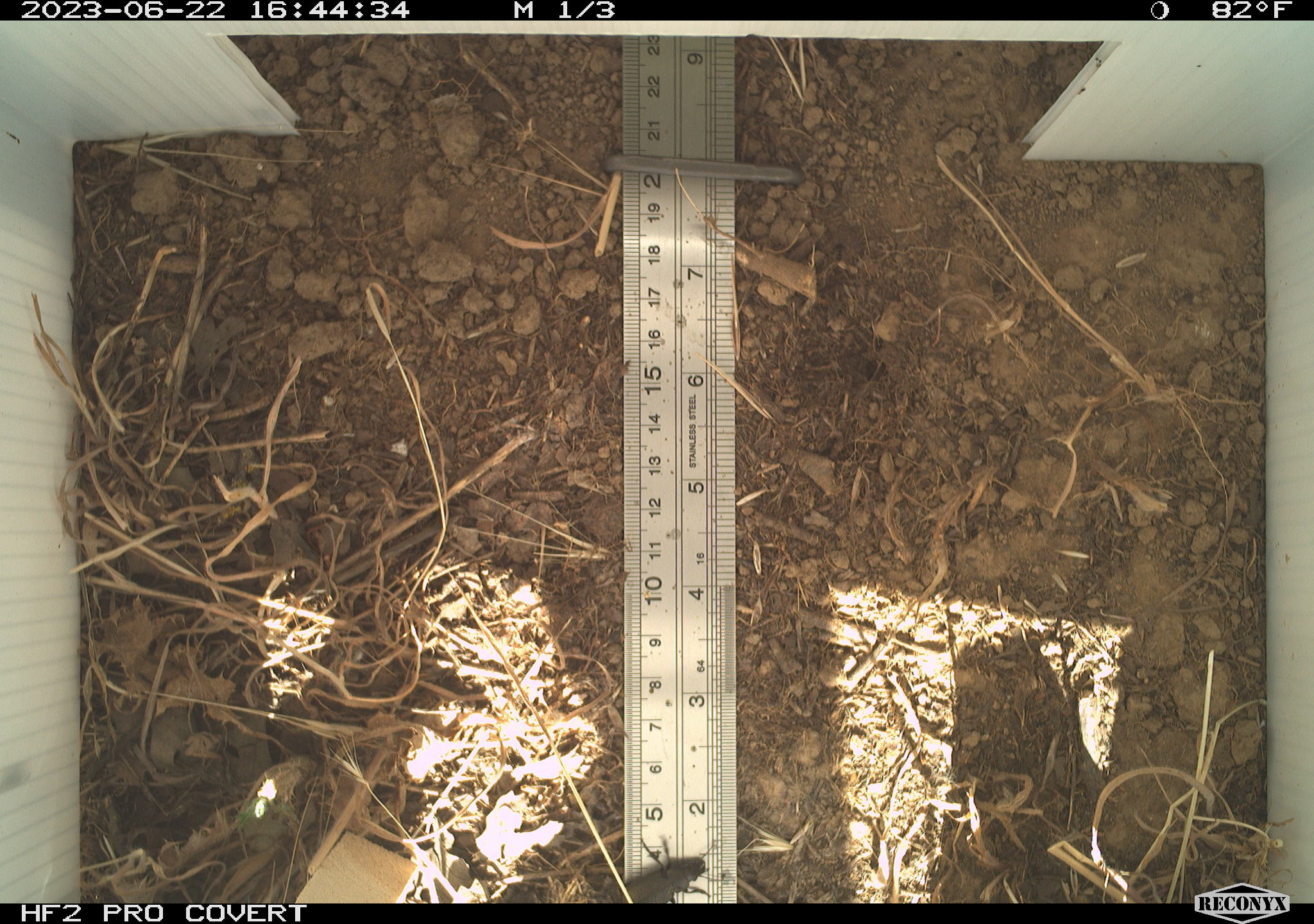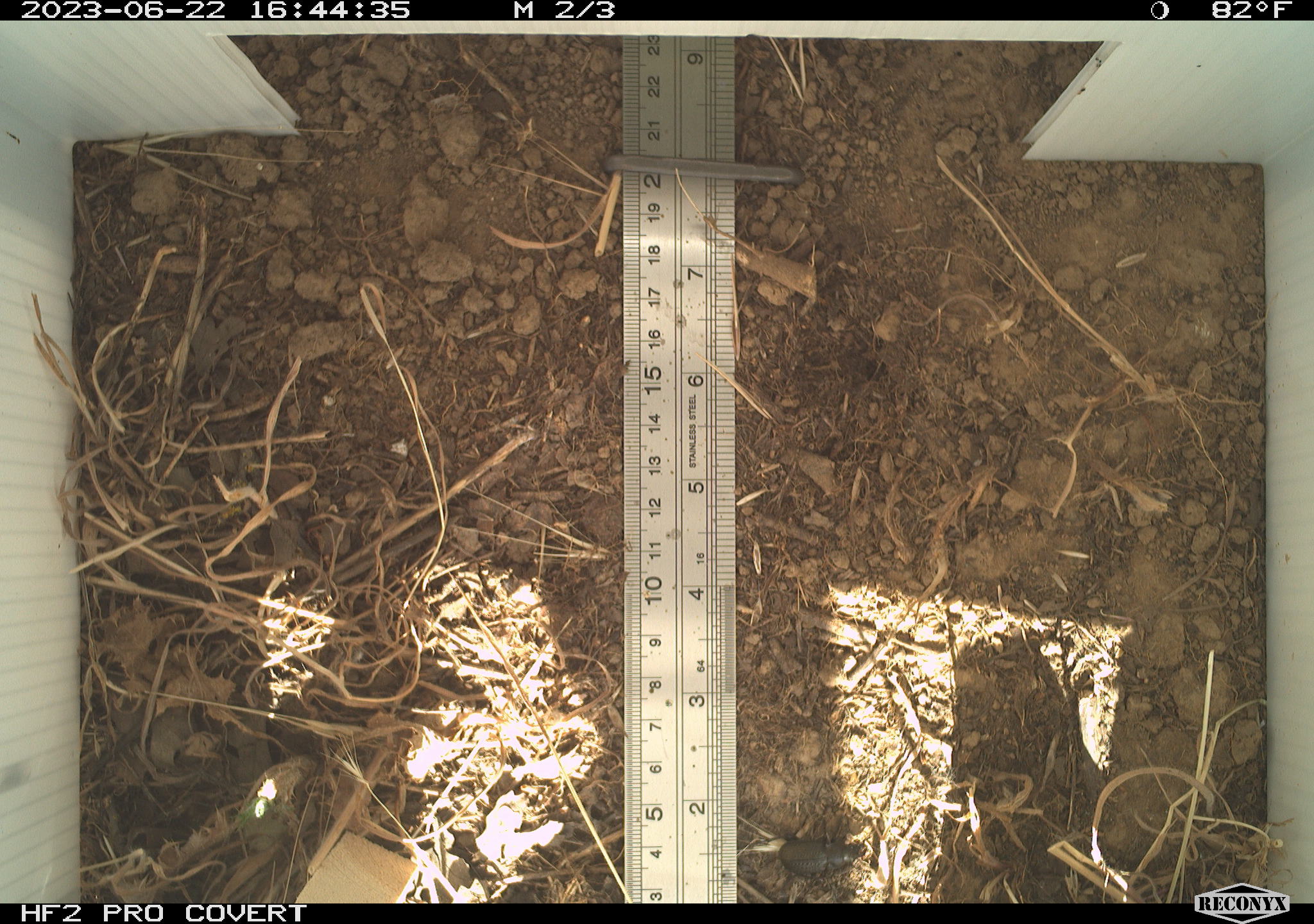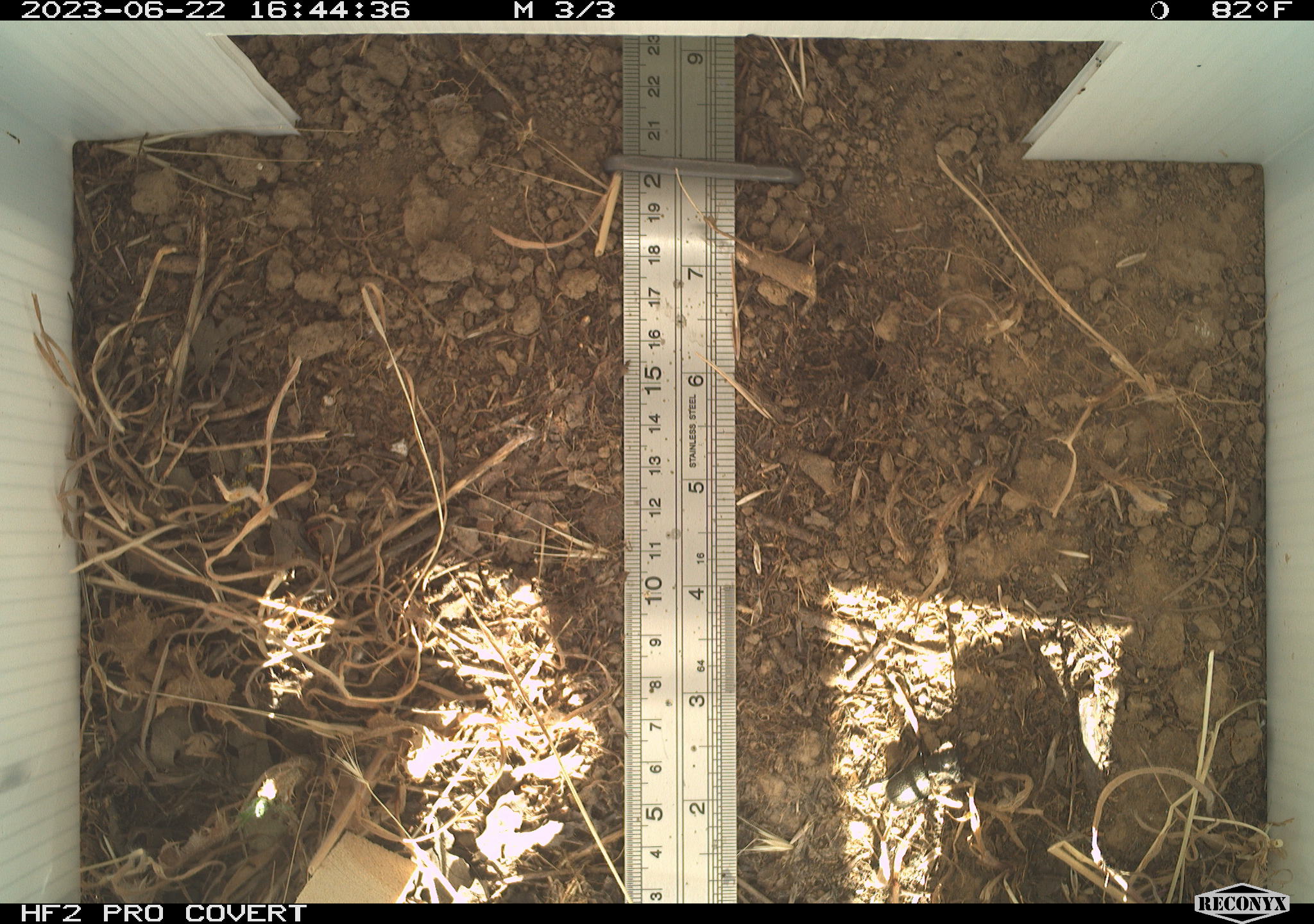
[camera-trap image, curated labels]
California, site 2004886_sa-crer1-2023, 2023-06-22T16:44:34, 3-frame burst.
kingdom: Animalia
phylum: Arthropoda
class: Insecta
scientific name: Insecta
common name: insect